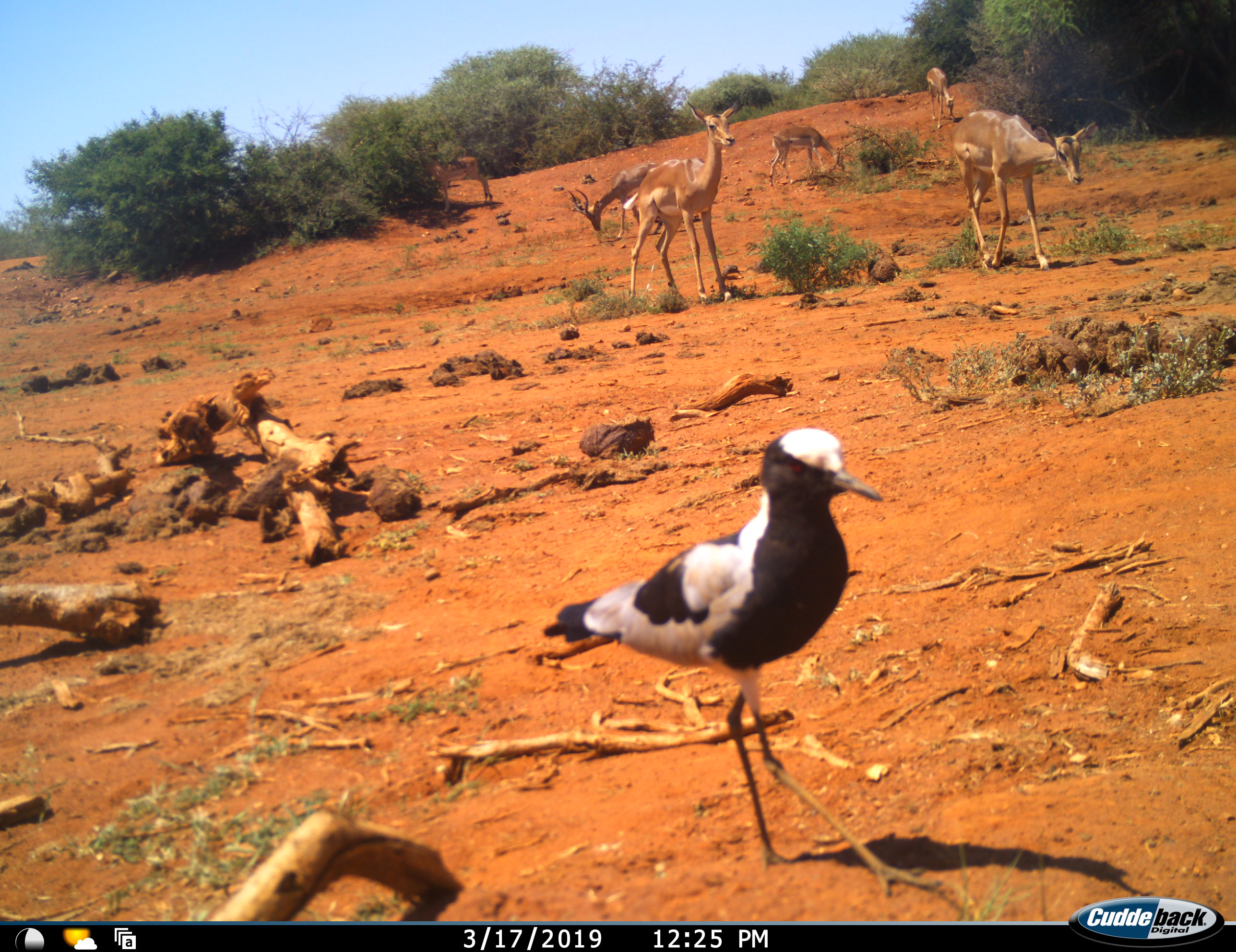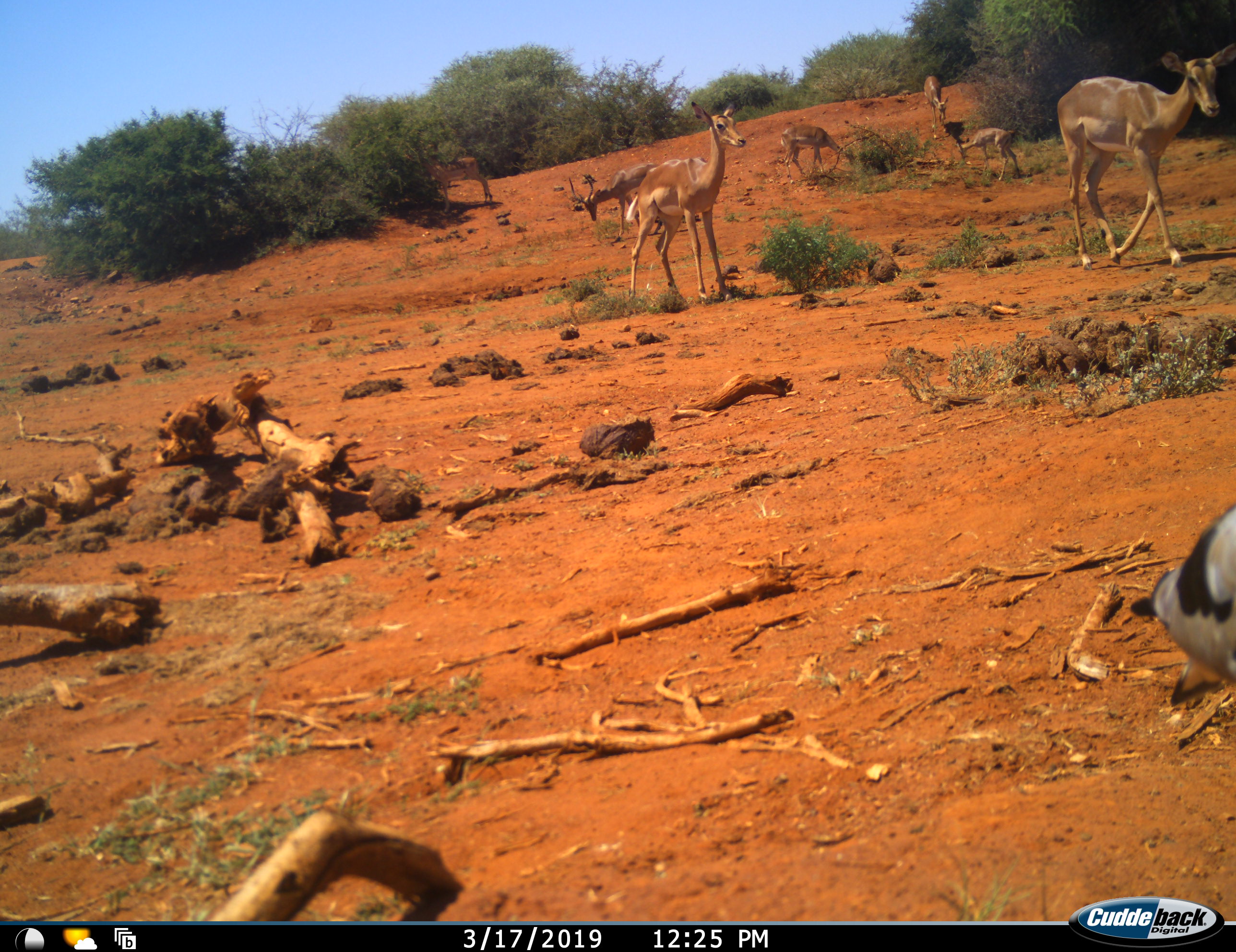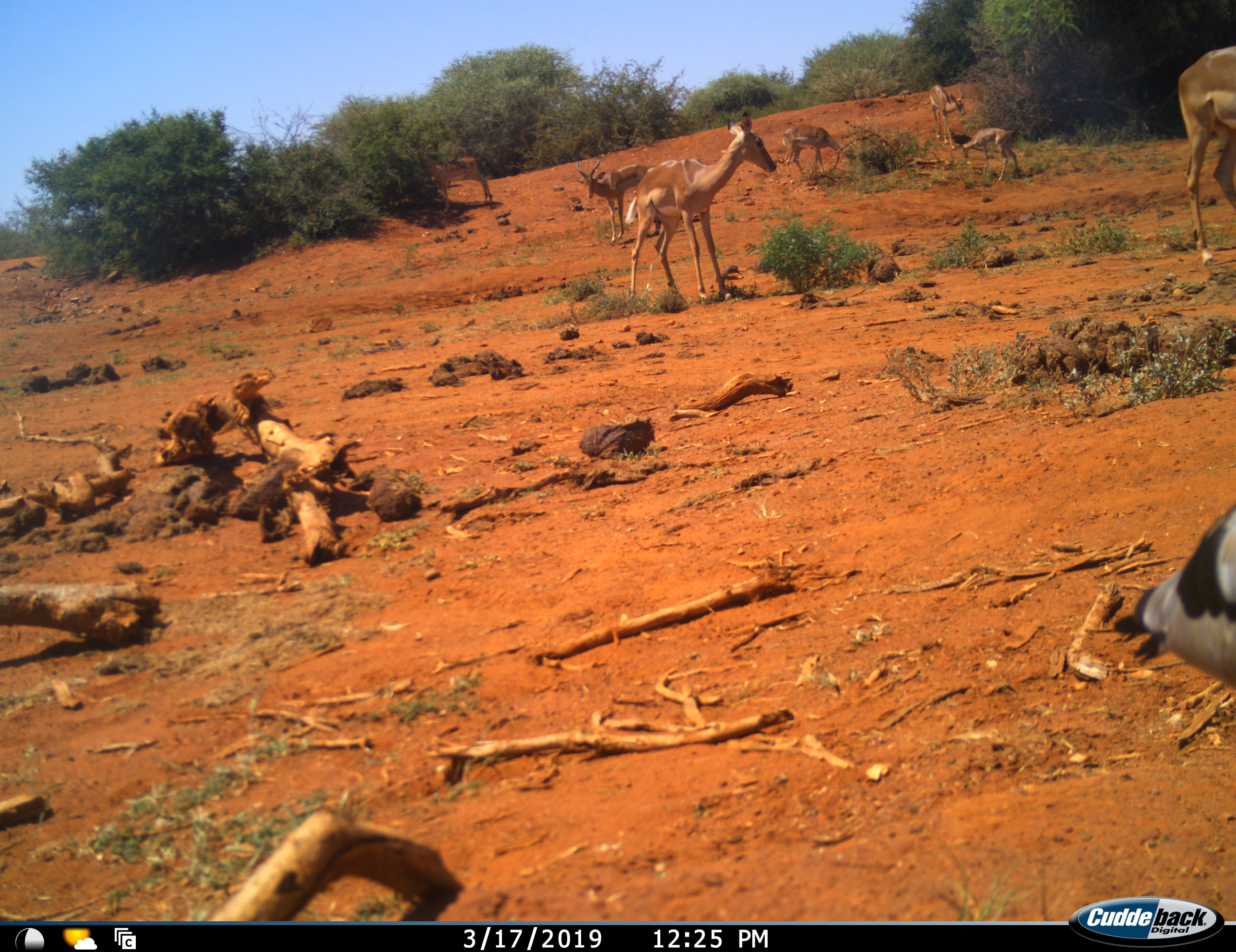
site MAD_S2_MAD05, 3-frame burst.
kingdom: Animalia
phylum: Chordata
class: Mammalia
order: Artiodactyla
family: Bovidae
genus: Aepyceros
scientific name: Aepyceros melampus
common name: impala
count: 7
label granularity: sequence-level